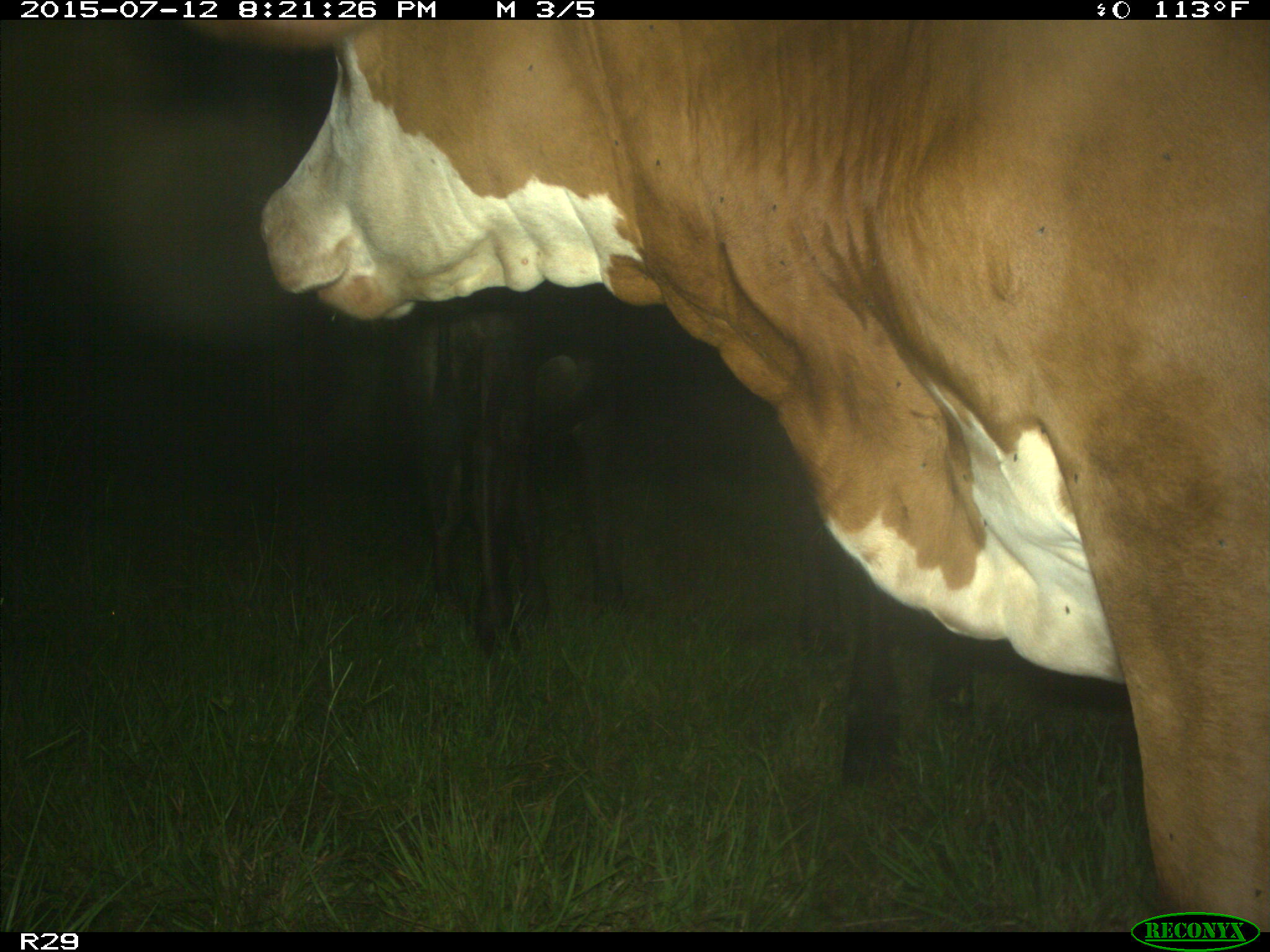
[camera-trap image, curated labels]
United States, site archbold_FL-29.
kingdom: Animalia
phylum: Chordata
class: Mammalia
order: Artiodactyla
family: Bovidae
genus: Bos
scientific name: Bos taurus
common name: domestic cow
Bos taurus (domestic cow).